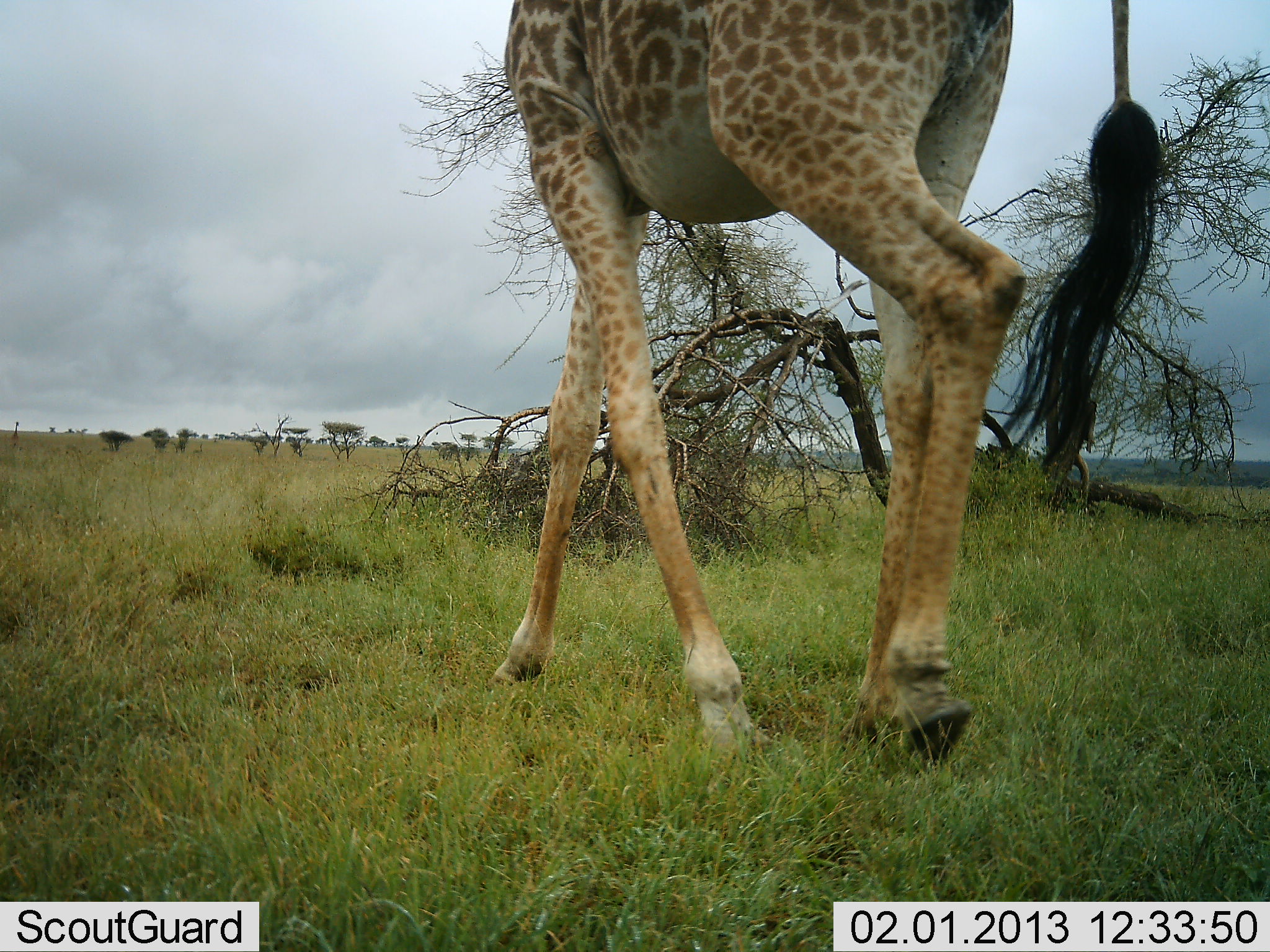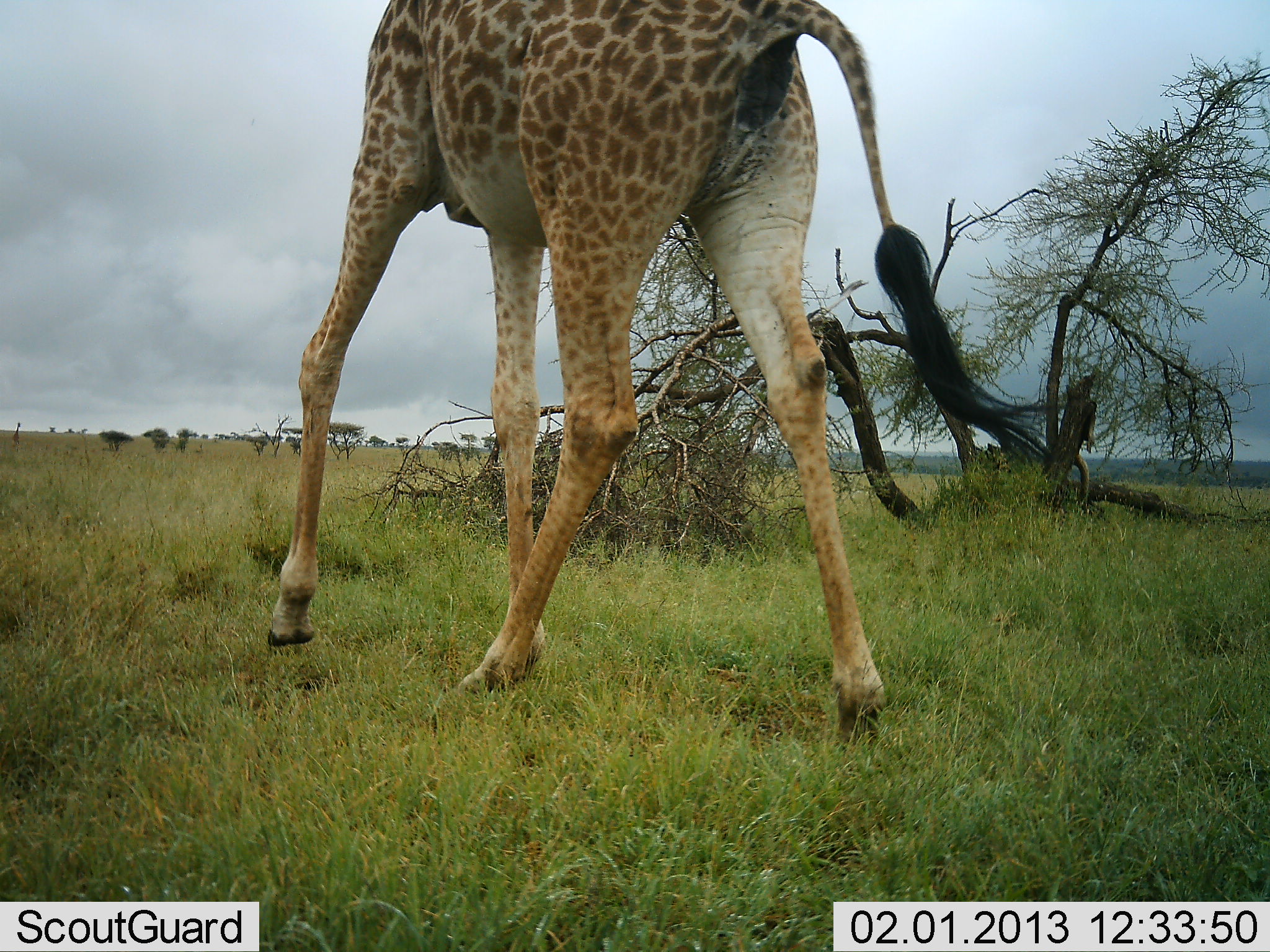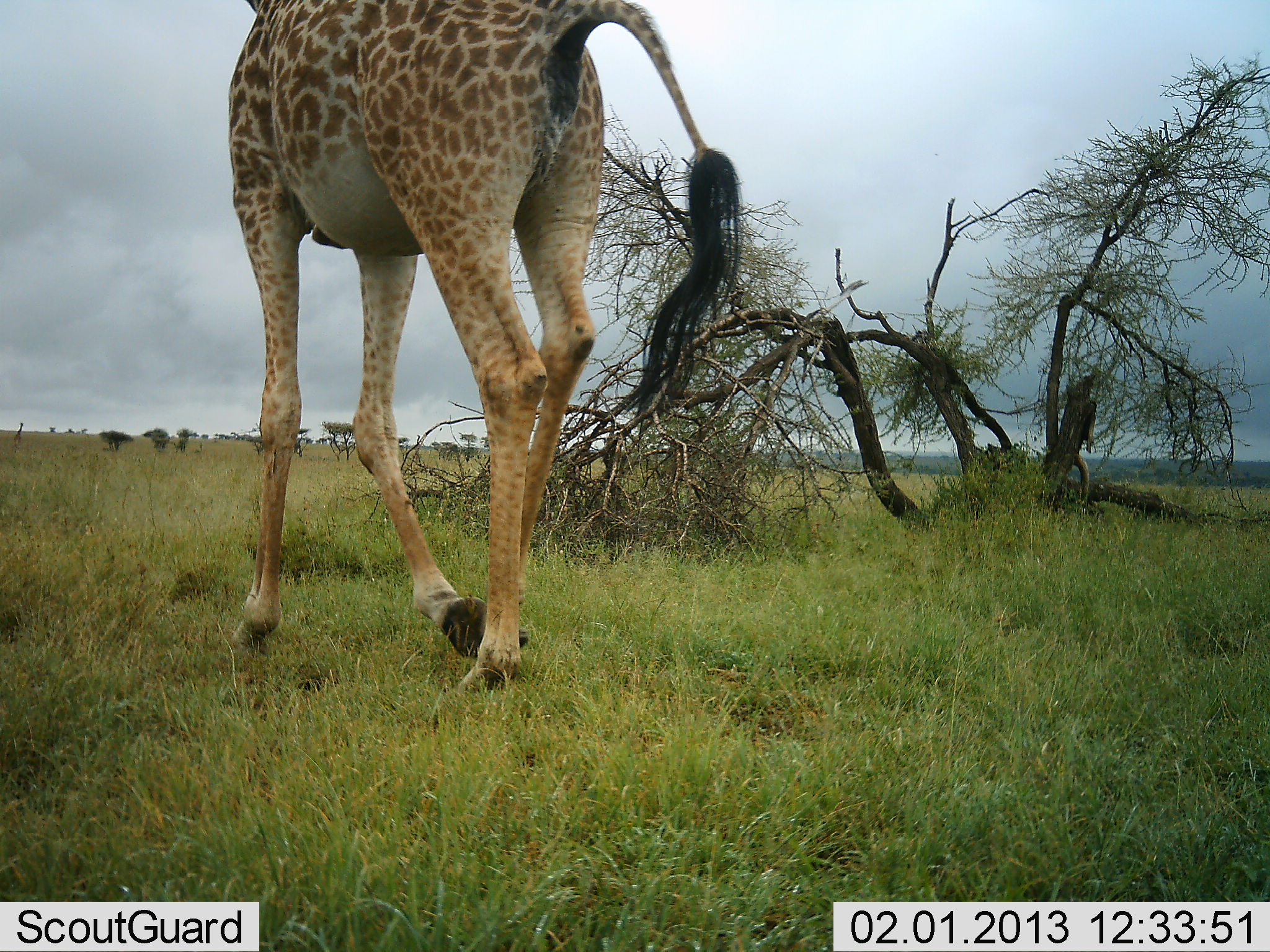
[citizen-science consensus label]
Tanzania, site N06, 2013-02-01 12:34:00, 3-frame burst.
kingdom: Animalia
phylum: Chordata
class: Mammalia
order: Artiodactyla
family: Giraffidae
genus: Giraffa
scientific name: Giraffa camelopardalis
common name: giraffe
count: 1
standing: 9%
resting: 0%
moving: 96%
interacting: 0%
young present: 0%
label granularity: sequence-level